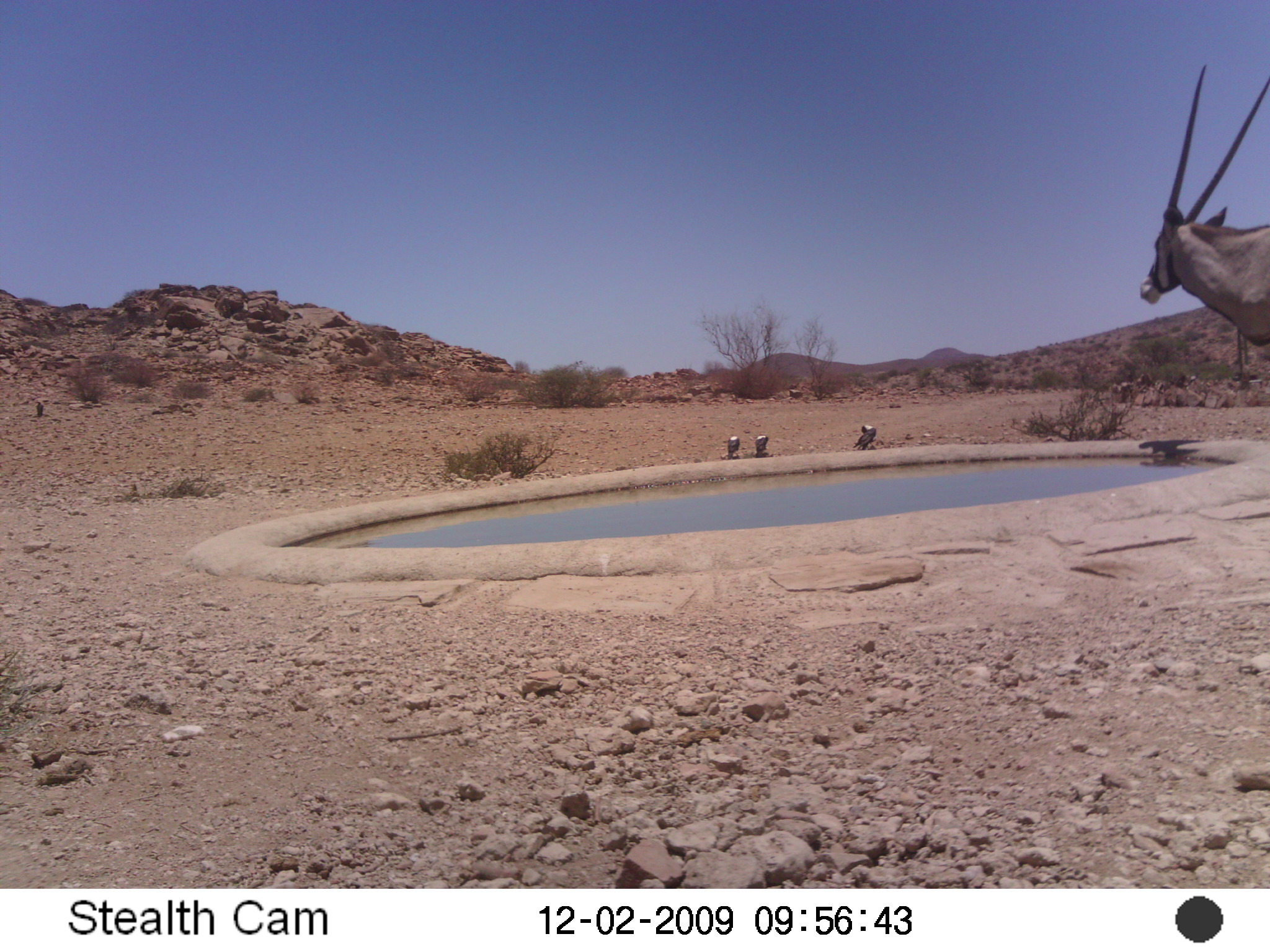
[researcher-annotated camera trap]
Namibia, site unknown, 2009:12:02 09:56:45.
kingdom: Animalia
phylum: Chordata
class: Mammalia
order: Artiodactyla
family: Bovidae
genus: Oryx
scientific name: Oryx gazella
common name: gemsbok